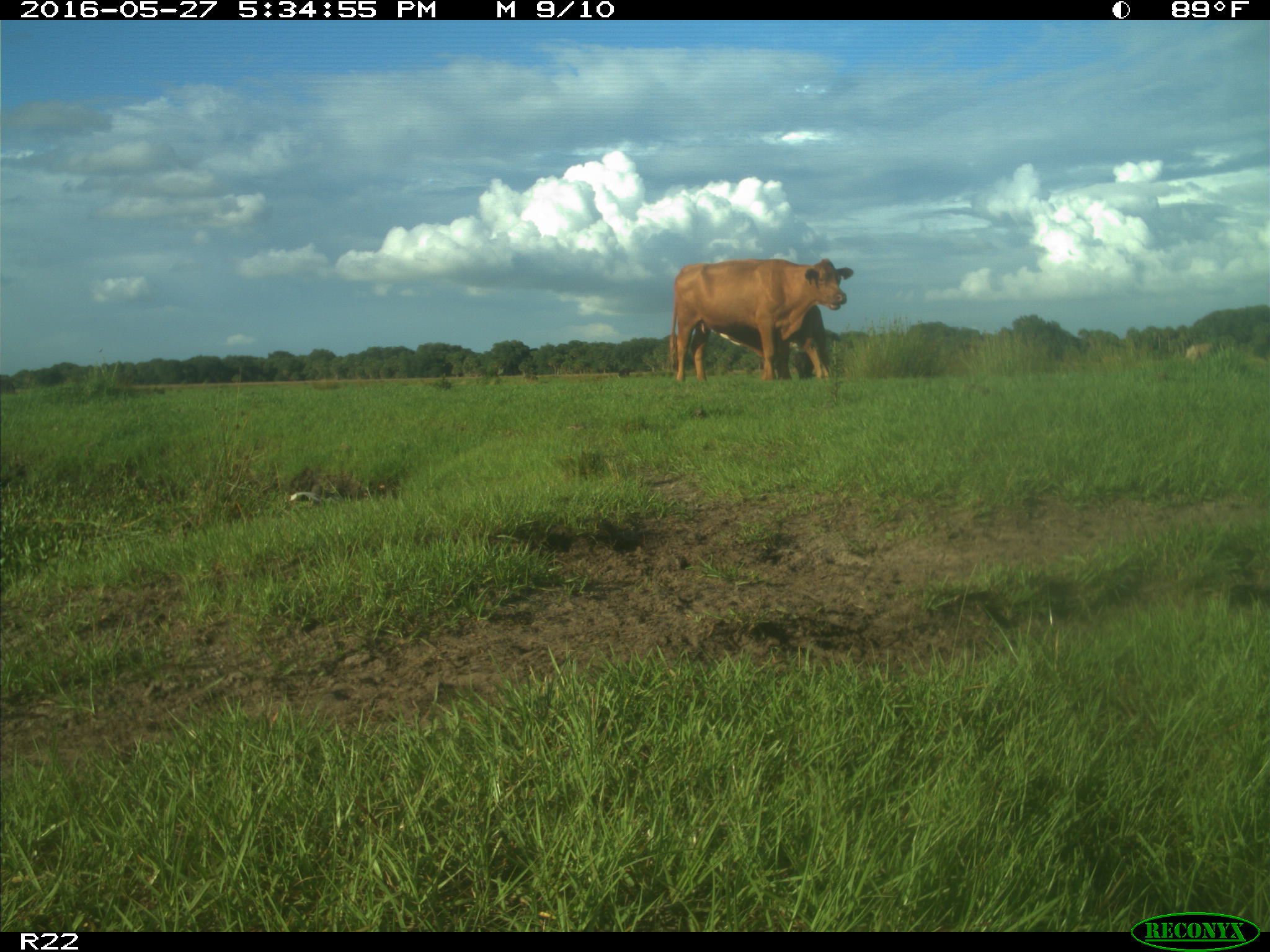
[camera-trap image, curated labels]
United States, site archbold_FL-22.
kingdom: Animalia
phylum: Chordata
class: Mammalia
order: Artiodactyla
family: Bovidae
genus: Bos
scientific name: Bos taurus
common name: domestic cow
Bos taurus (domestic cow).